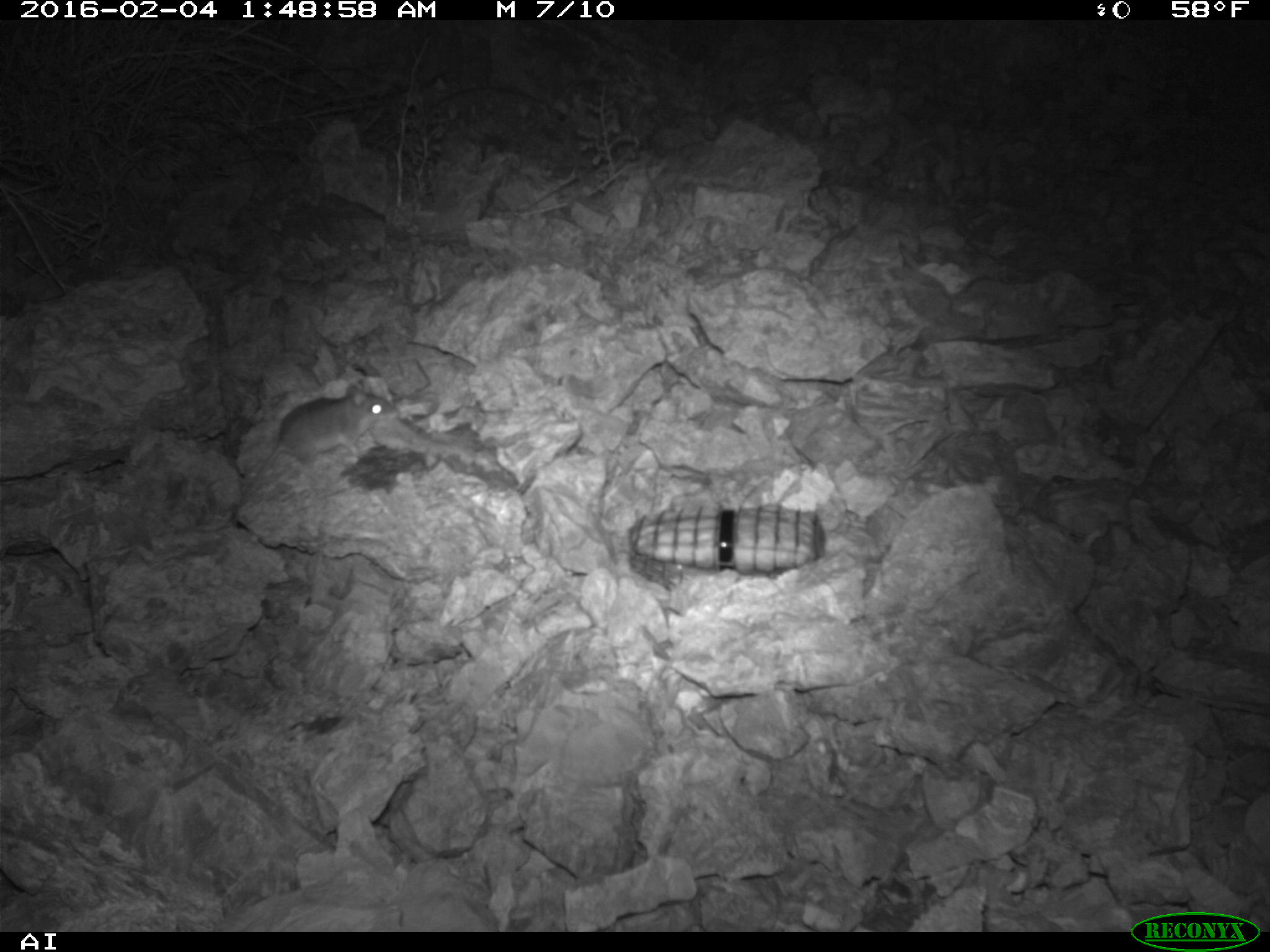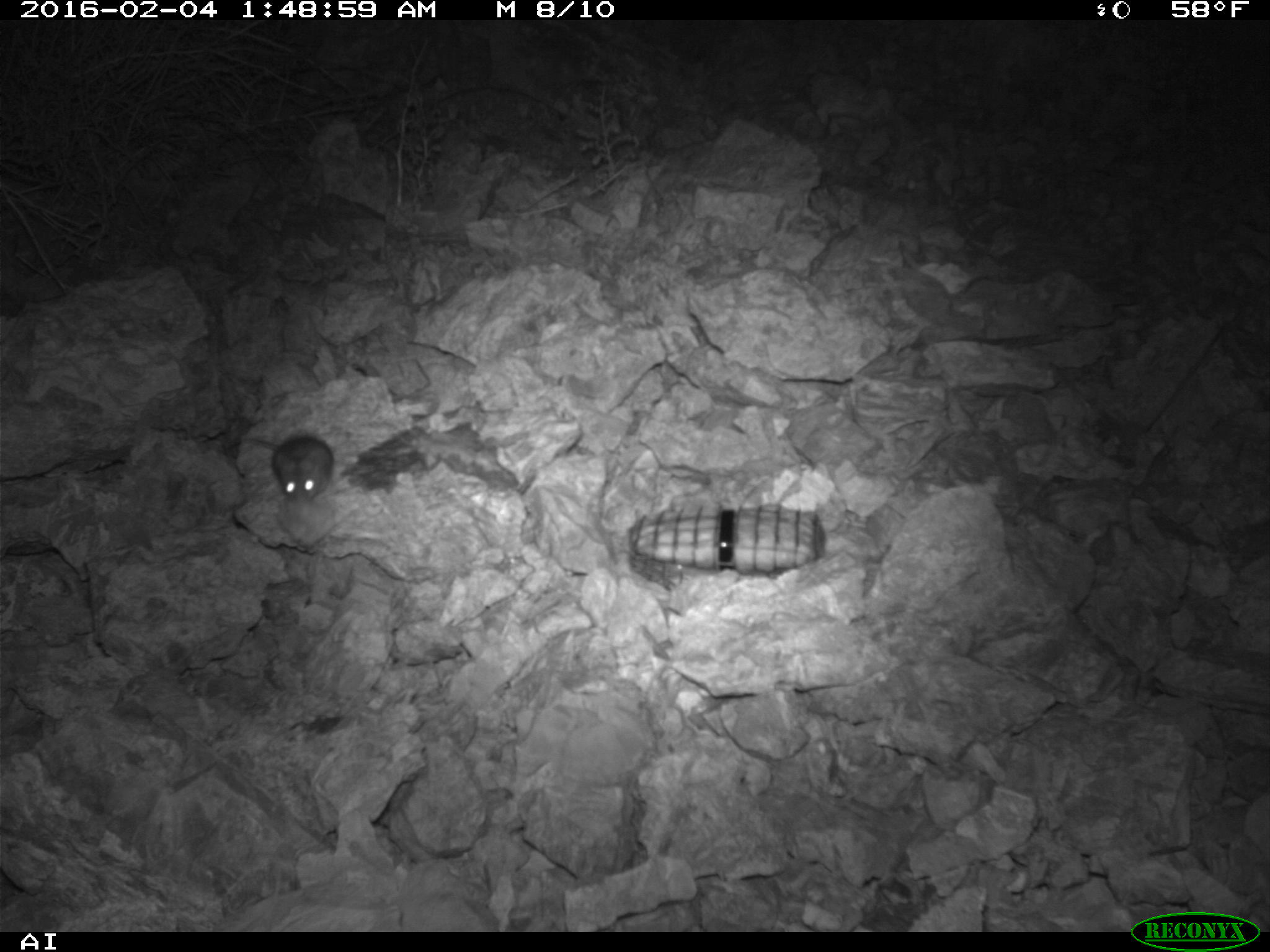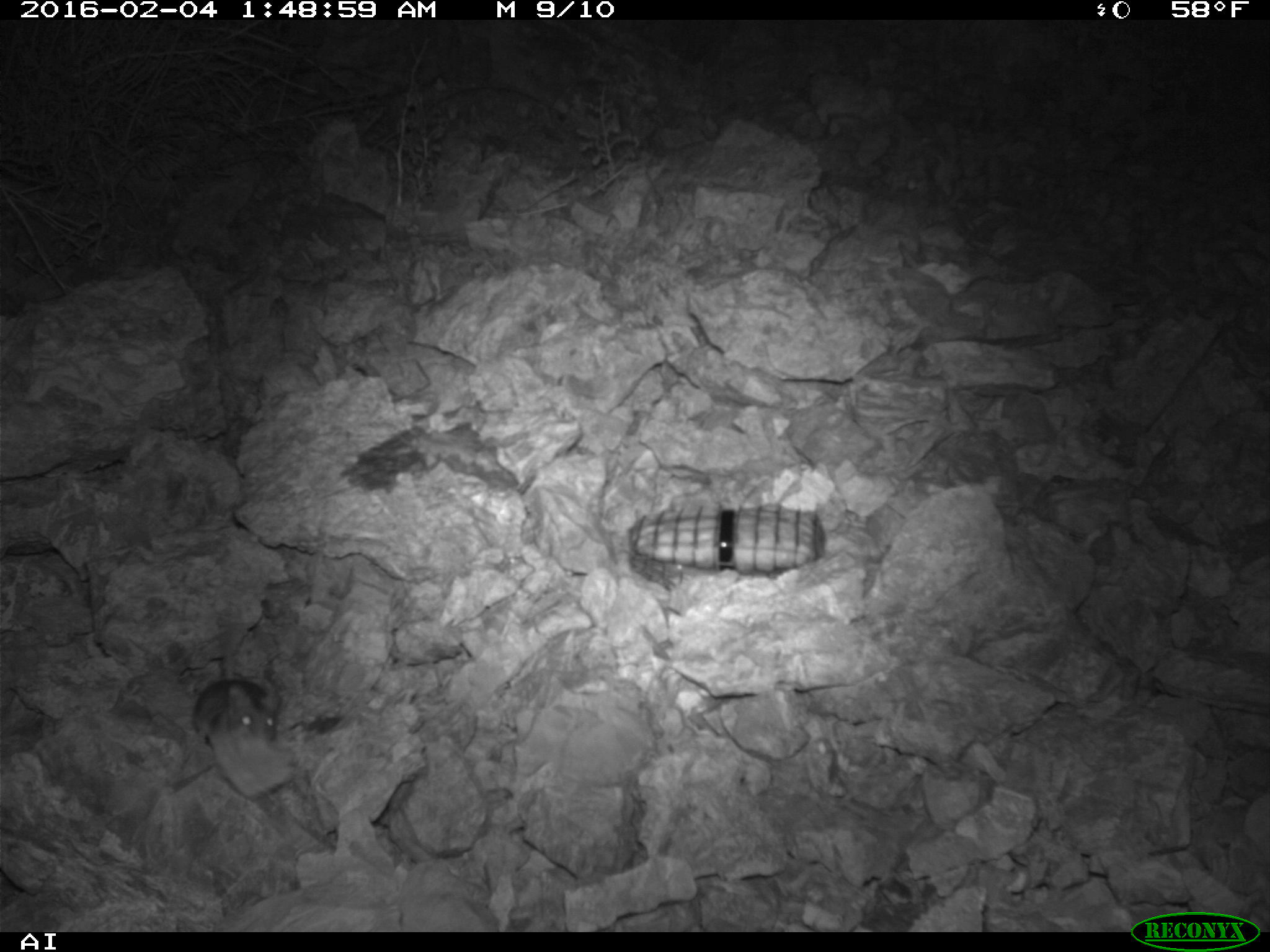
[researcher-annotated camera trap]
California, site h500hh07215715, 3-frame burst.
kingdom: Animalia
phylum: Chordata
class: Mammalia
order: Rodentia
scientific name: Rodentia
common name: rodent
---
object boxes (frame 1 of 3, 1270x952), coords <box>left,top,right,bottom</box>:
rodent: <box>229,377,399,524</box>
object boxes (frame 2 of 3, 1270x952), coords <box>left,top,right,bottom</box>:
rodent: <box>244,433,334,504</box>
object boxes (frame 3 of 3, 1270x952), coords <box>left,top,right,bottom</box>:
rodent: <box>193,633,286,746</box>